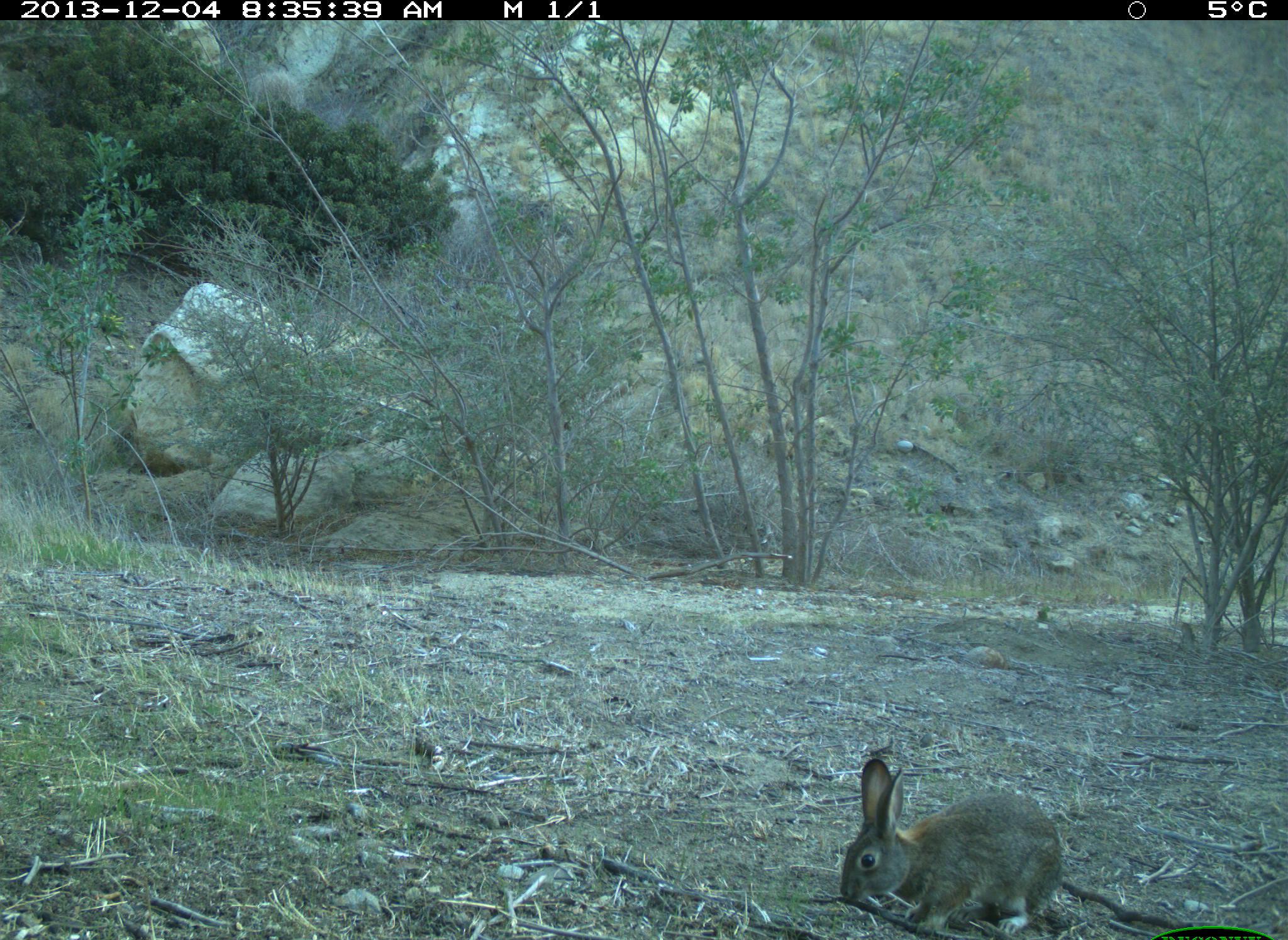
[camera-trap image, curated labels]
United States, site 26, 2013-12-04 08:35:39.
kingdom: Animalia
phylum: Chordata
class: Mammalia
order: Lagomorpha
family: Leporidae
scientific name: Leporidae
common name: rabbits and hares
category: rabbit